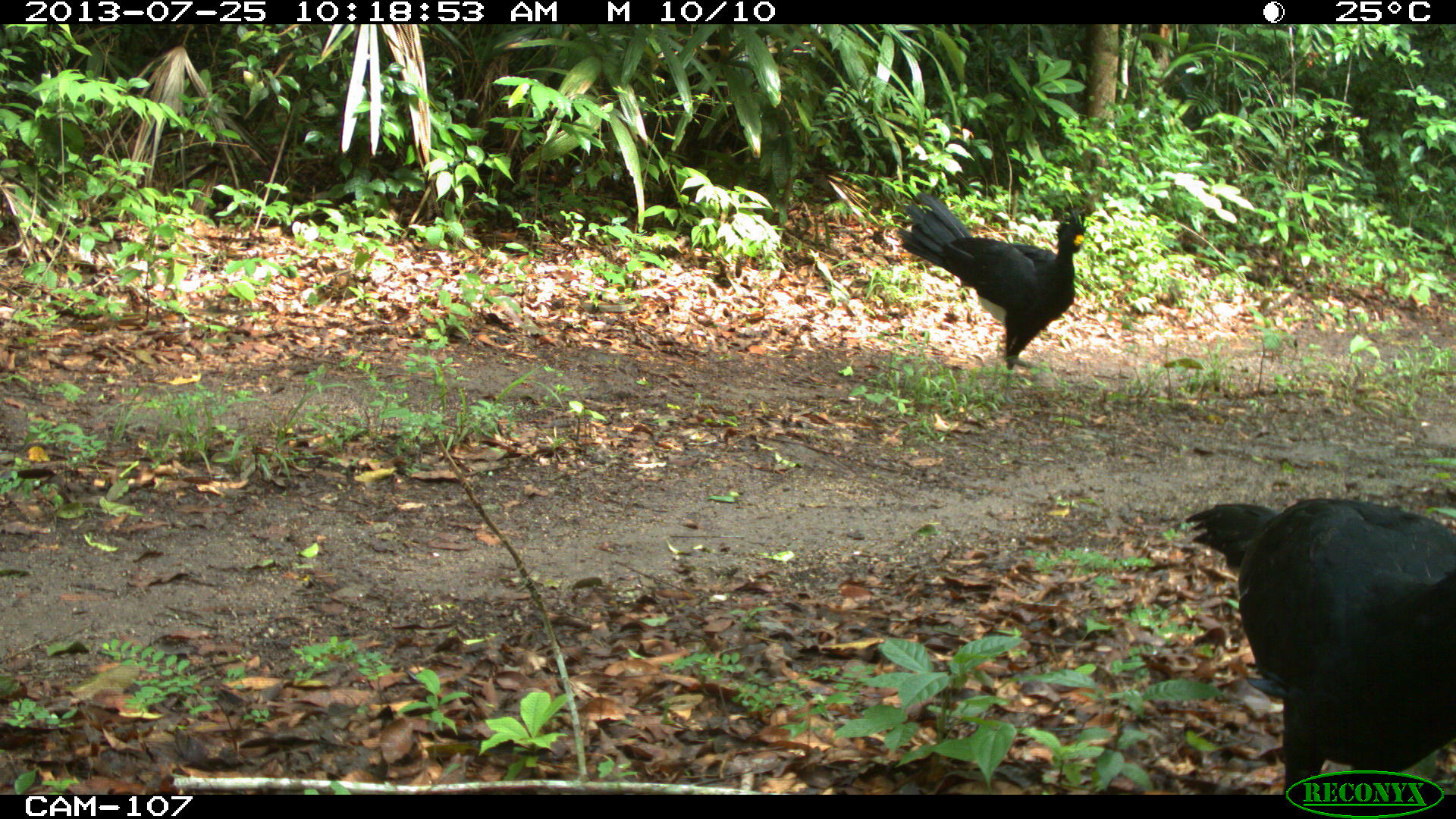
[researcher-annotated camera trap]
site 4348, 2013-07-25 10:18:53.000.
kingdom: Animalia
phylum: Chordata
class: Aves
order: Galliformes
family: Cracidae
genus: Crax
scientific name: Crax rubra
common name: great curassow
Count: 2.